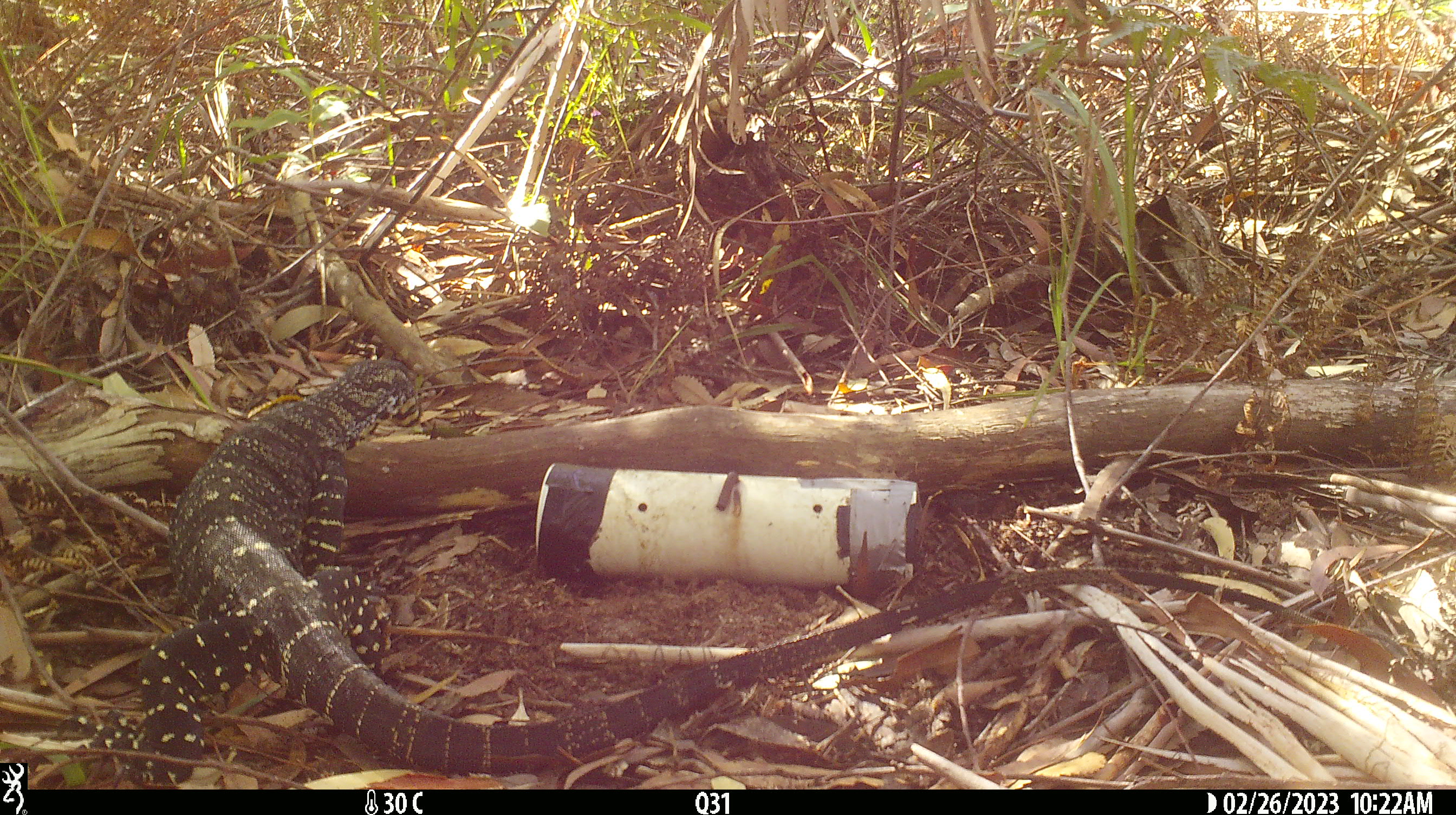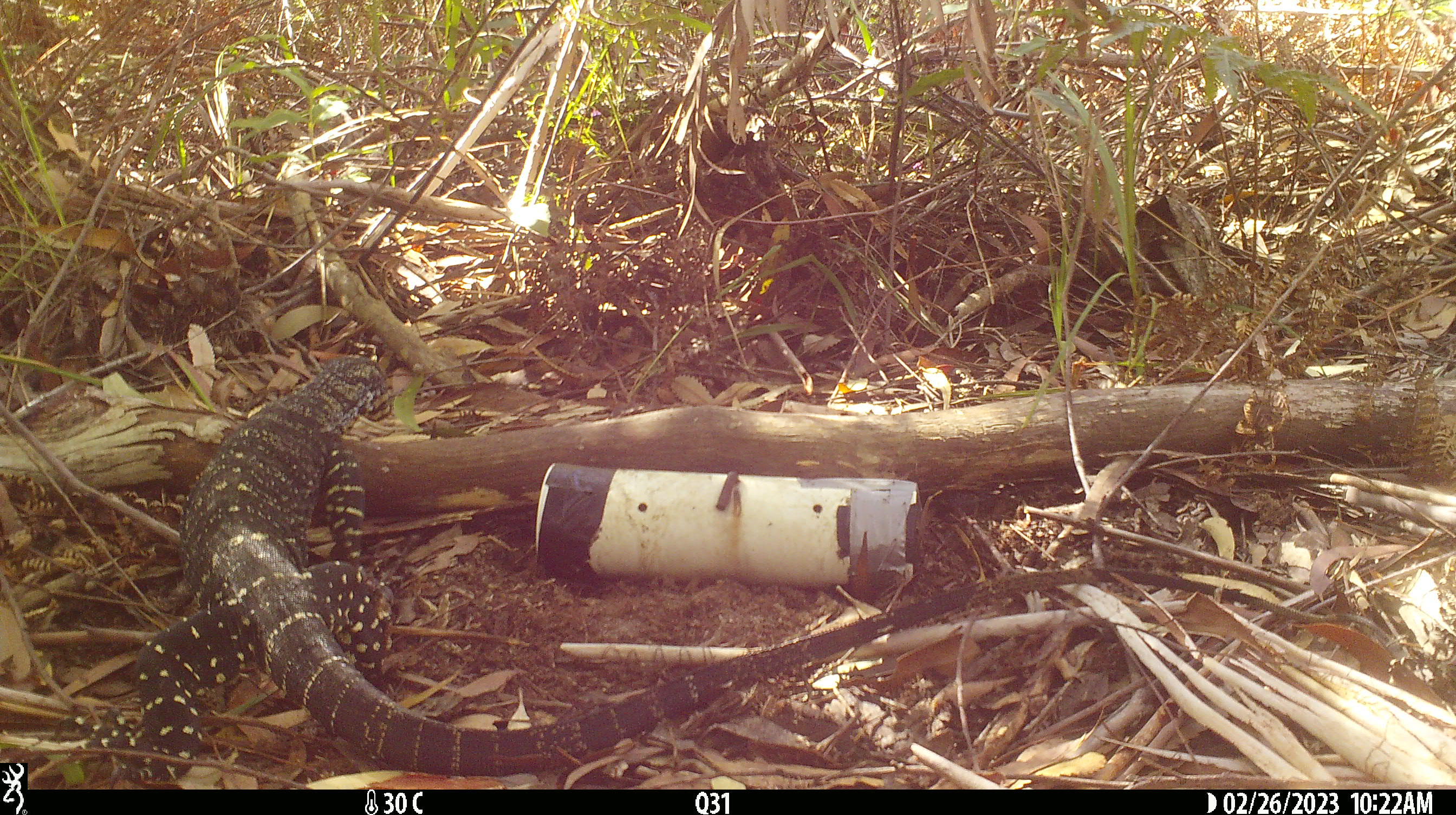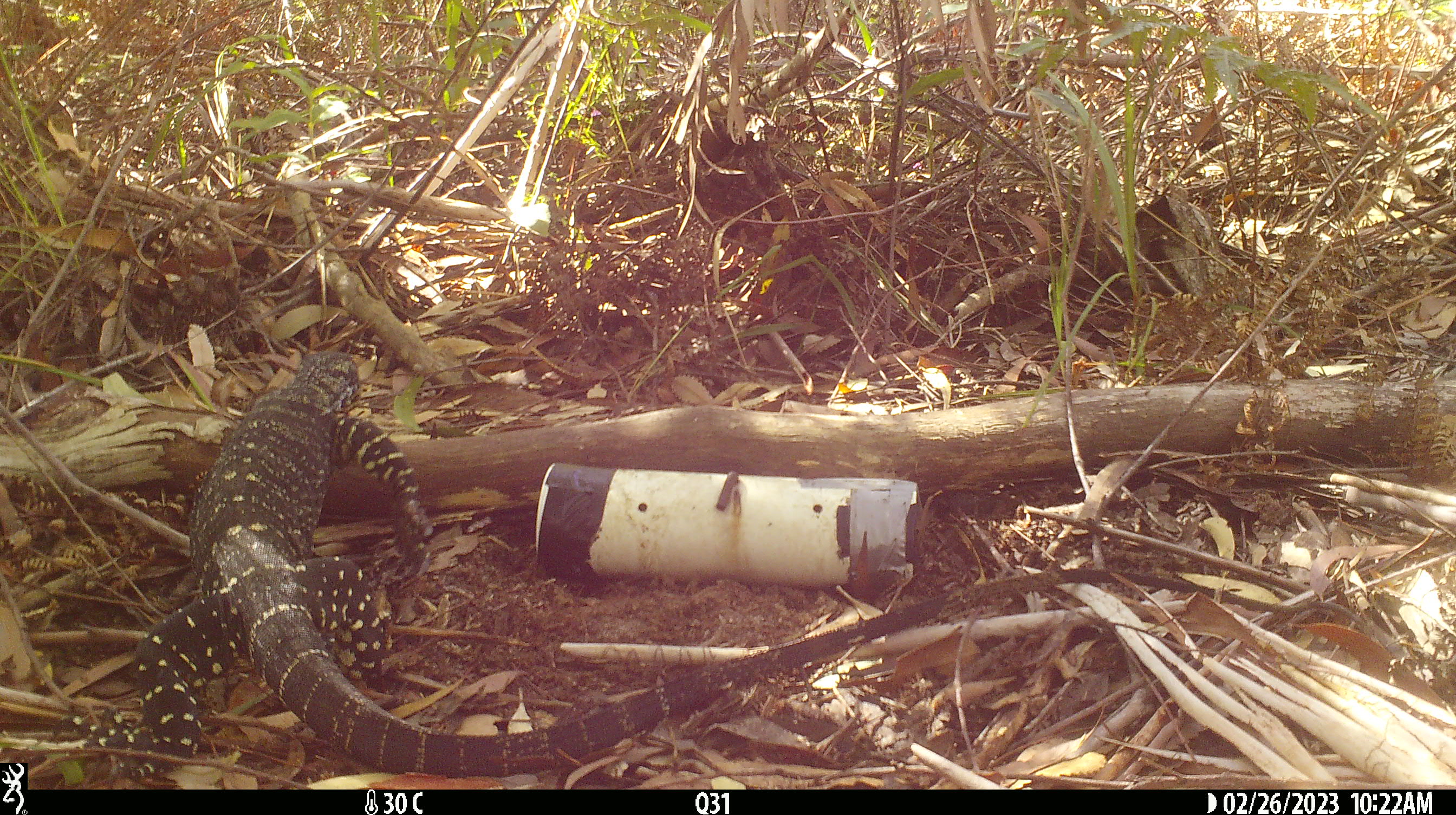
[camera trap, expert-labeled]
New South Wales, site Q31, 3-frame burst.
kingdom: Animalia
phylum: Chordata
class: Reptilia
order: Squamata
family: Varanidae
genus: Varanus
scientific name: Varanus varius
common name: lace monitor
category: goanna